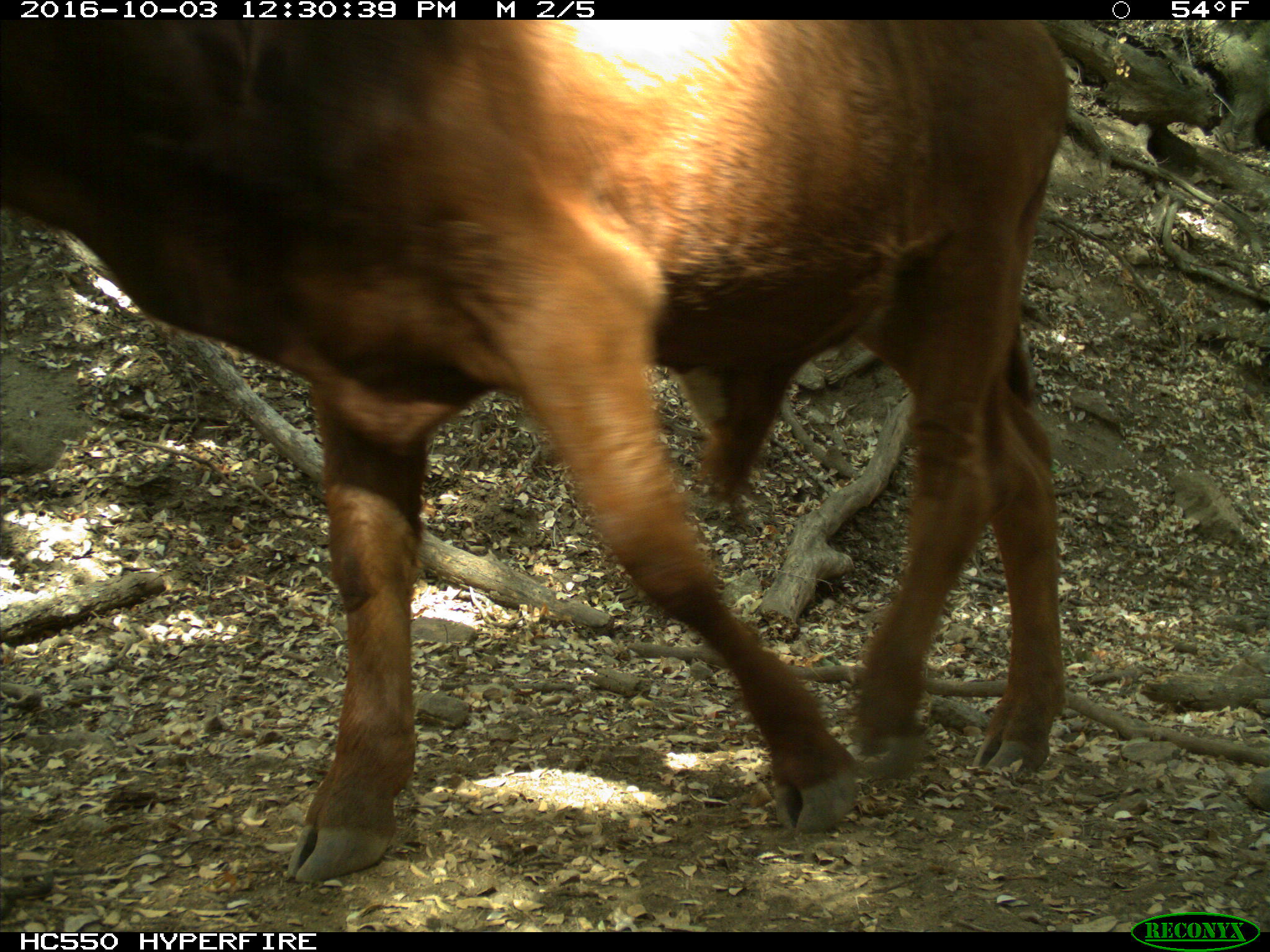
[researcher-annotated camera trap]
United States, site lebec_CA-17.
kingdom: Animalia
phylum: Chordata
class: Mammalia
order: Artiodactyla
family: Bovidae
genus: Bos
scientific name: Bos taurus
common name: domestic cow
Bos taurus (domestic cow).